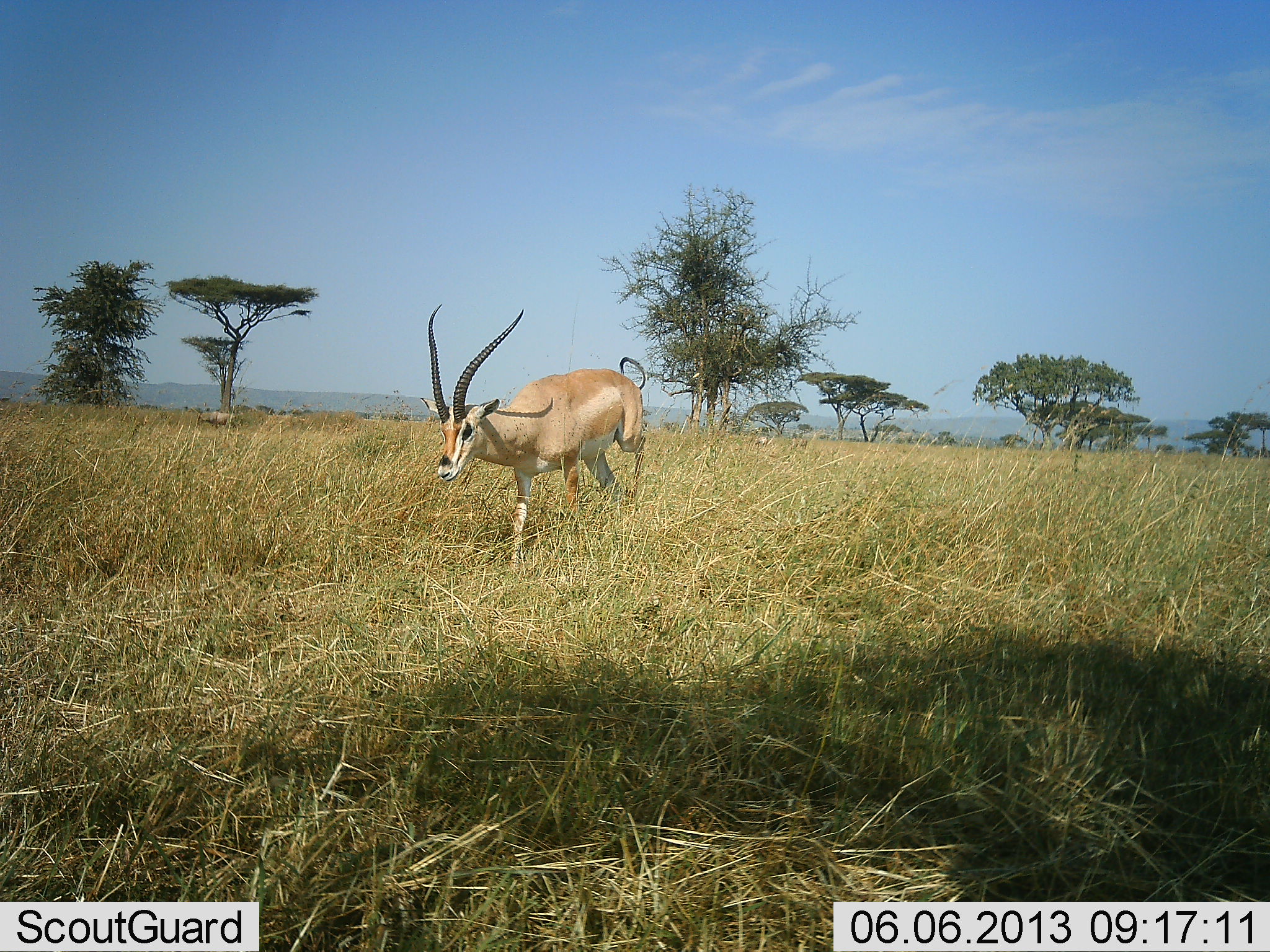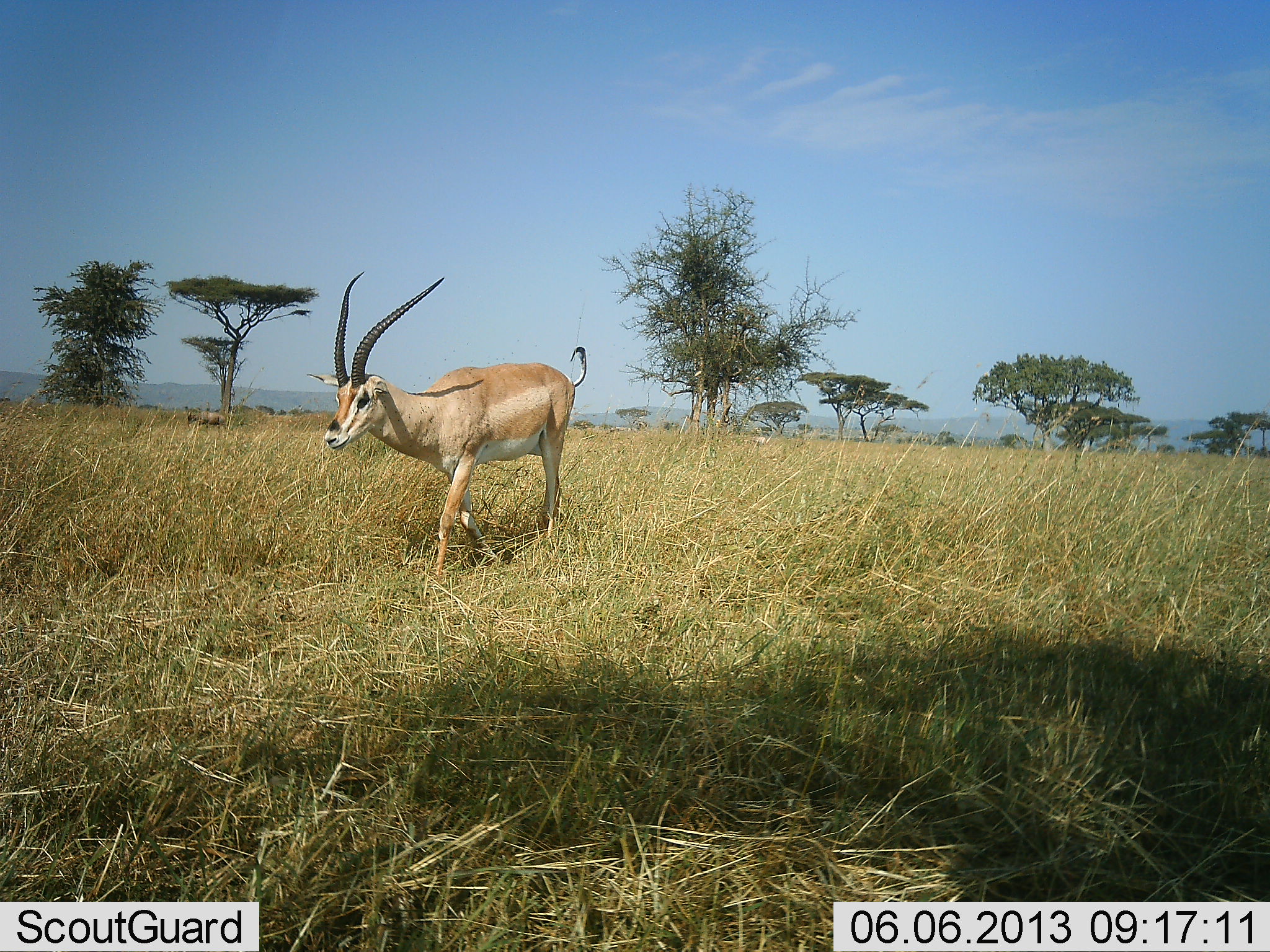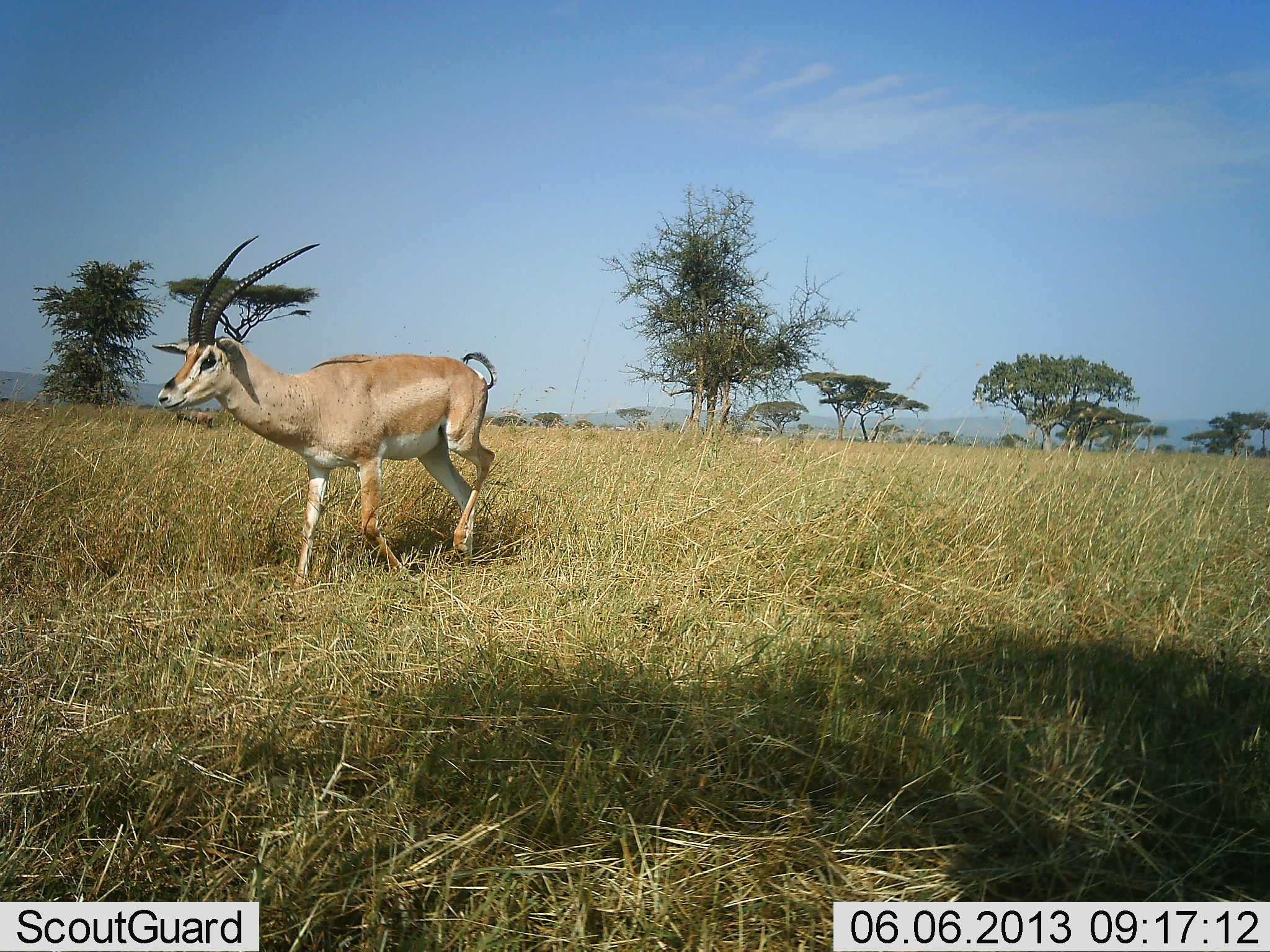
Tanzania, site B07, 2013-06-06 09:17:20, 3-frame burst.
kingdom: Animalia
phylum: Chordata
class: Mammalia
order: Artiodactyla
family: Bovidae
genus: Nanger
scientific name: Nanger granti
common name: grant's gazelle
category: gazellegrants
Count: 1.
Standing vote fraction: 3%.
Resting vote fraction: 0%.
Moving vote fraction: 100%.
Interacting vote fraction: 0%.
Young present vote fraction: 0%.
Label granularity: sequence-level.